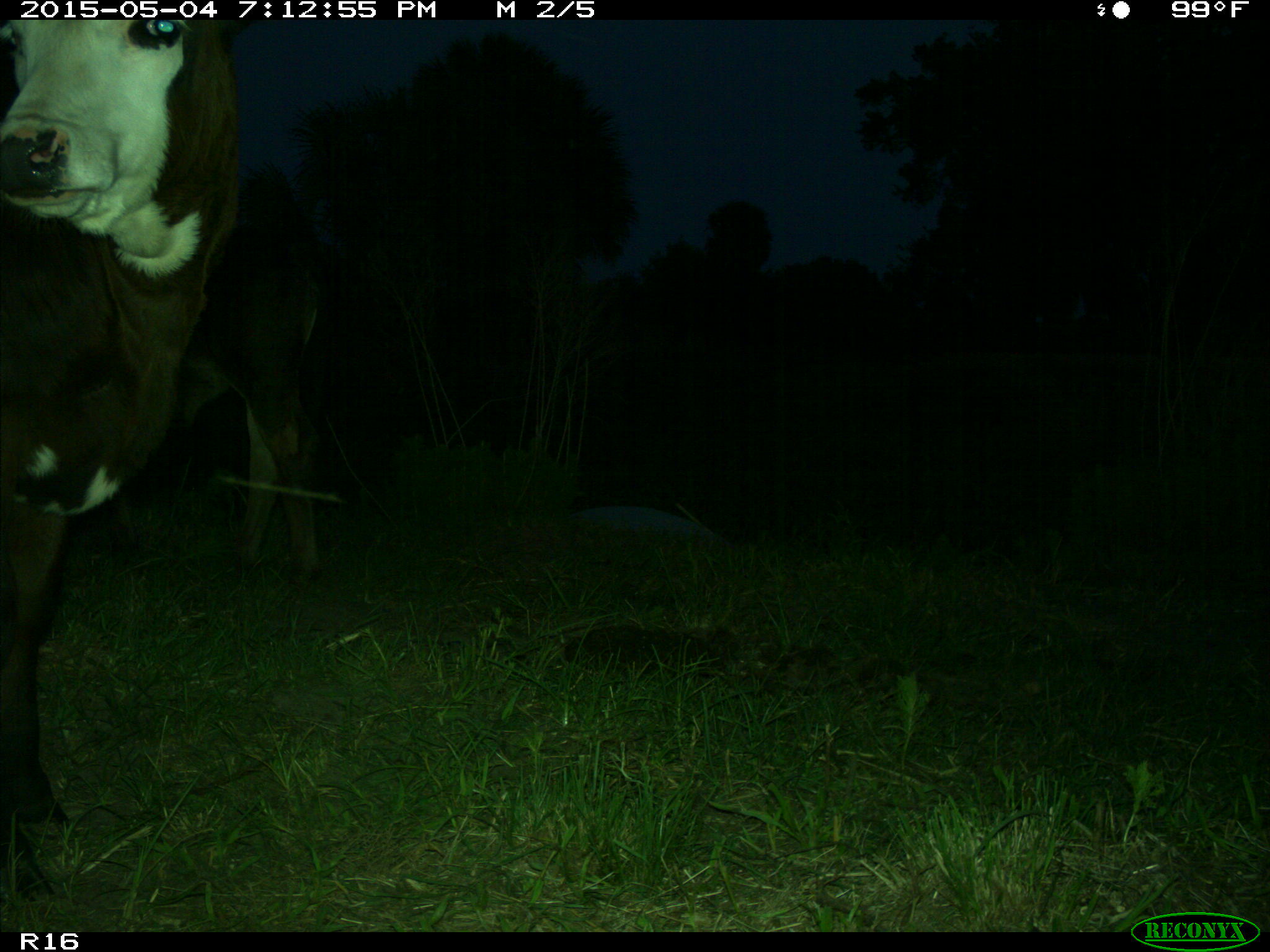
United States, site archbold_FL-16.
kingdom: Animalia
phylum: Chordata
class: Mammalia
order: Artiodactyla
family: Bovidae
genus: Bos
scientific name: Bos taurus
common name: domestic cow